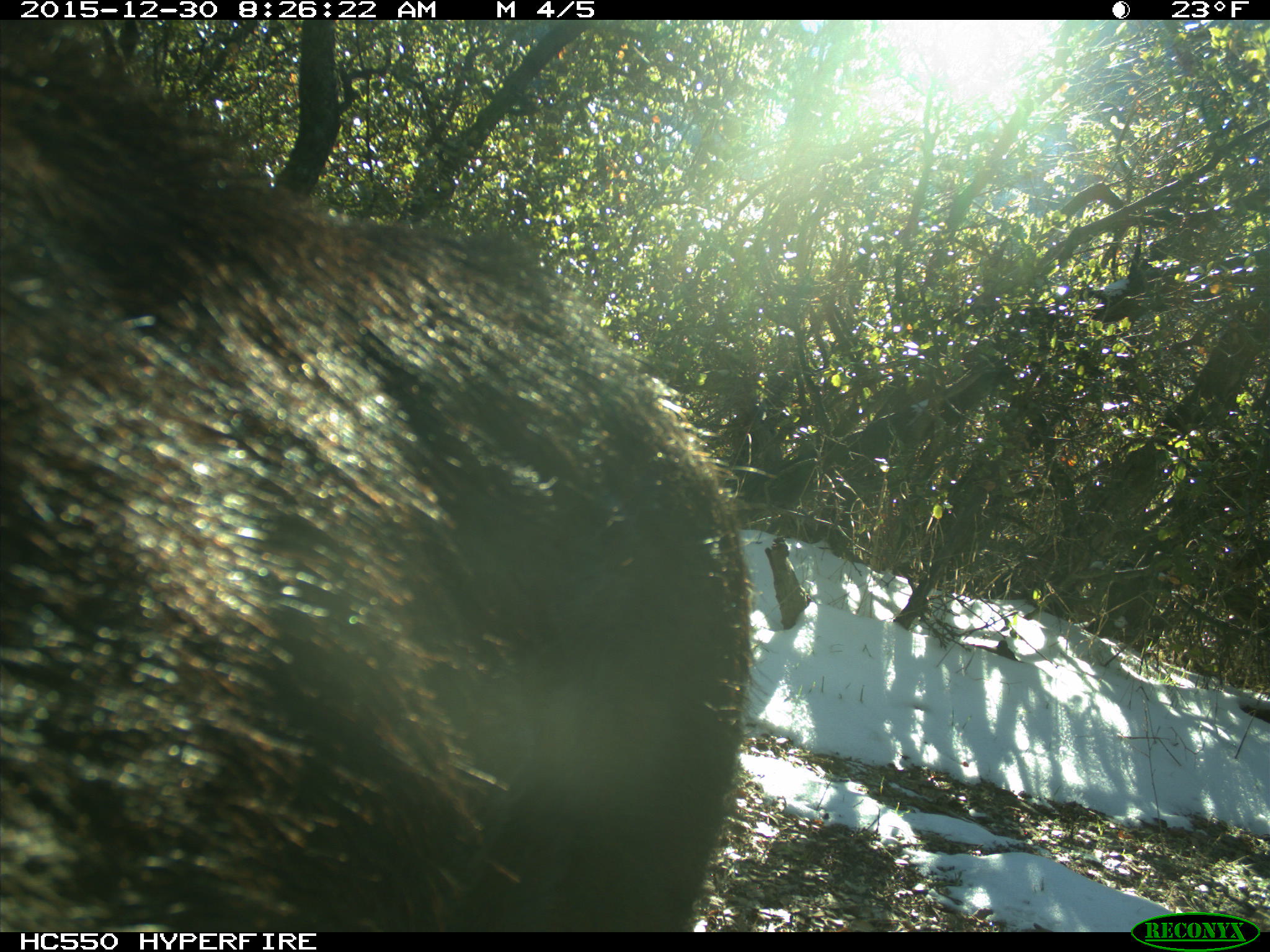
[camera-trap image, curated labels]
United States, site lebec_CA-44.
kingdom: Animalia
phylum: Chordata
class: Mammalia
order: Artiodactyla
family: Suidae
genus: Sus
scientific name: Sus scrofa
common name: wild boar